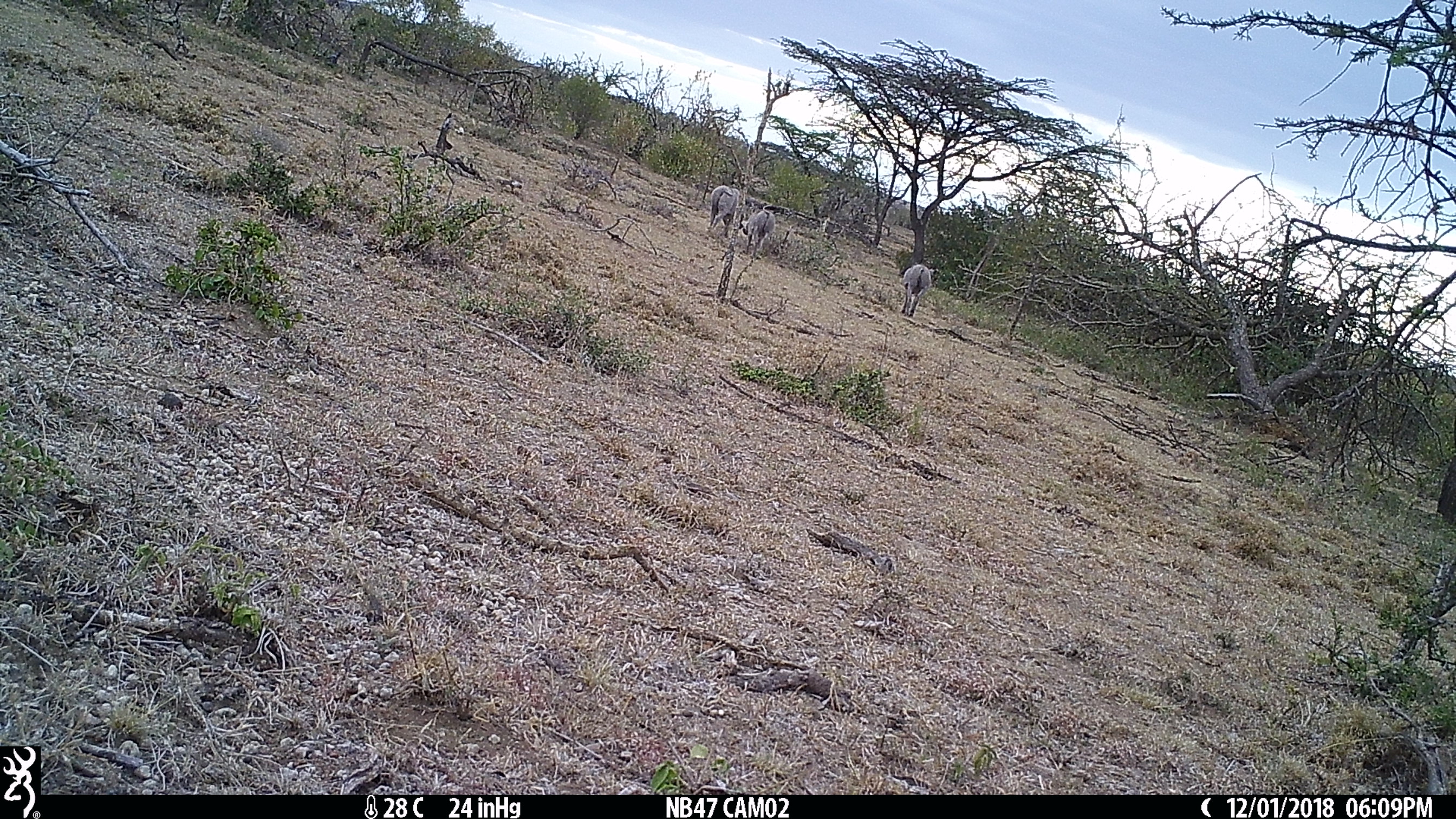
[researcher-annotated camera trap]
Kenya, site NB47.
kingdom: Animalia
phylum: Chordata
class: Mammalia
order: Artiodactyla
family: Suidae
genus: Phacochoerus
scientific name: Phacochoerus africanus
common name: common warthog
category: warthog